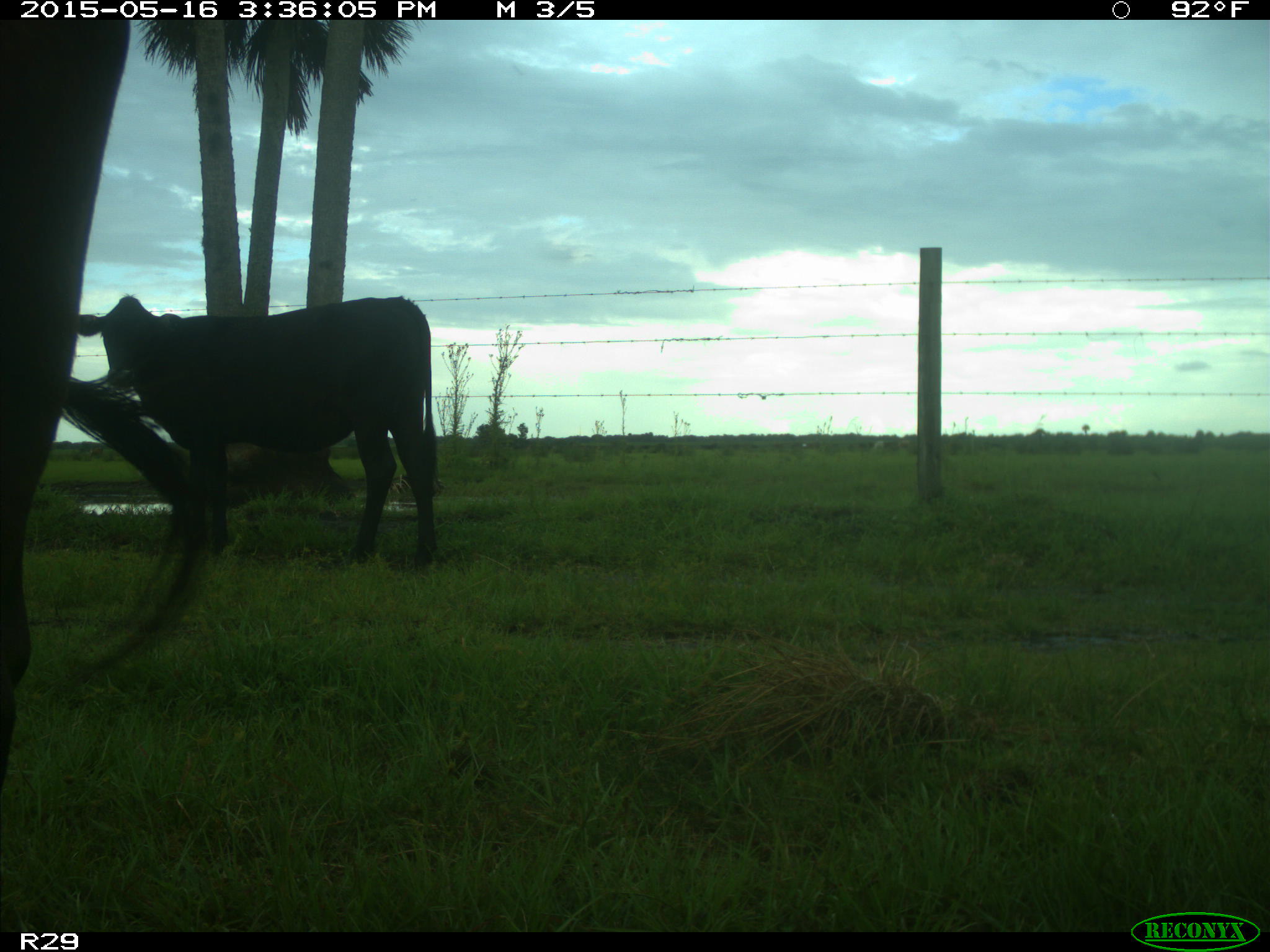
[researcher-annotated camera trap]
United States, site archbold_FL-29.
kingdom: Animalia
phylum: Chordata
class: Mammalia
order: Artiodactyla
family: Bovidae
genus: Bos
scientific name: Bos taurus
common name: domestic cow